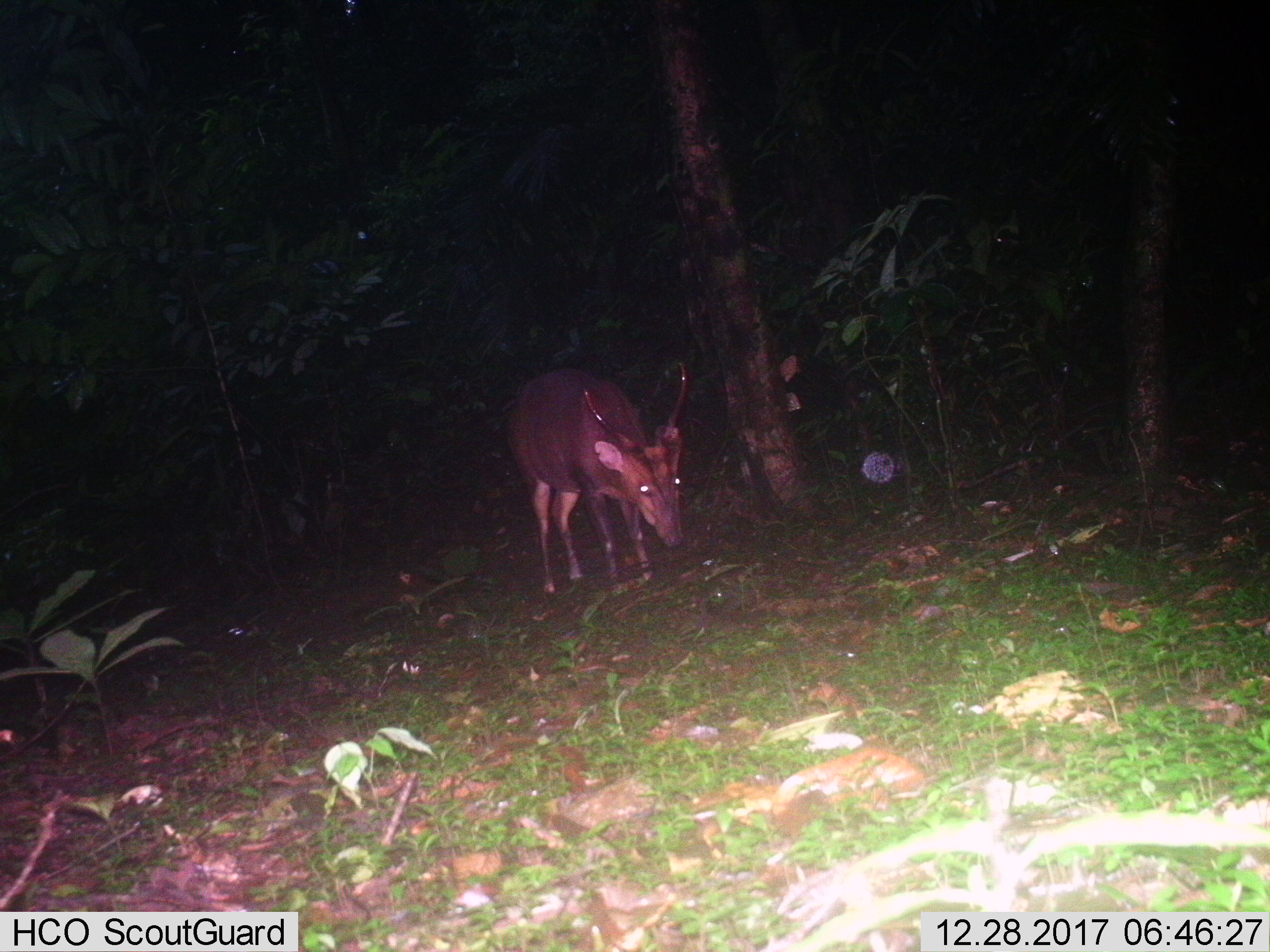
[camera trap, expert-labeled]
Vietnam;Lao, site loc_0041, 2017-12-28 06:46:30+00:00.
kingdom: Animalia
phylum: Chordata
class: Mammalia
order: Artiodactyla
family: Cervidae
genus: Muntiacus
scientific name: Muntiacus vuquangensis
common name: large-antlered muntjac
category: large antlered muntjac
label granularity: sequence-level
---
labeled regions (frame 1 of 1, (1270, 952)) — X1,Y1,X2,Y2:
large antlered muntjac: 506,362,691,597